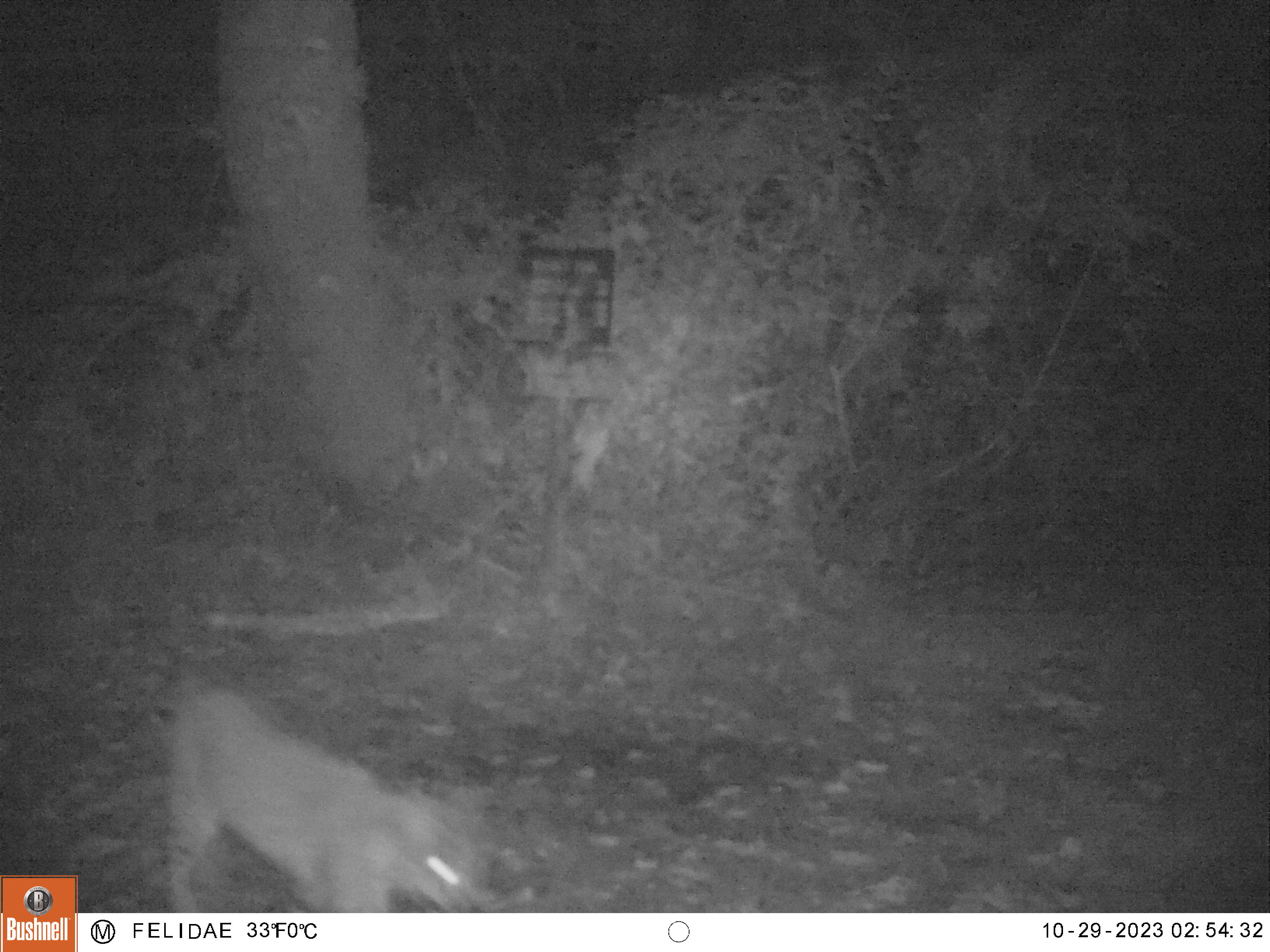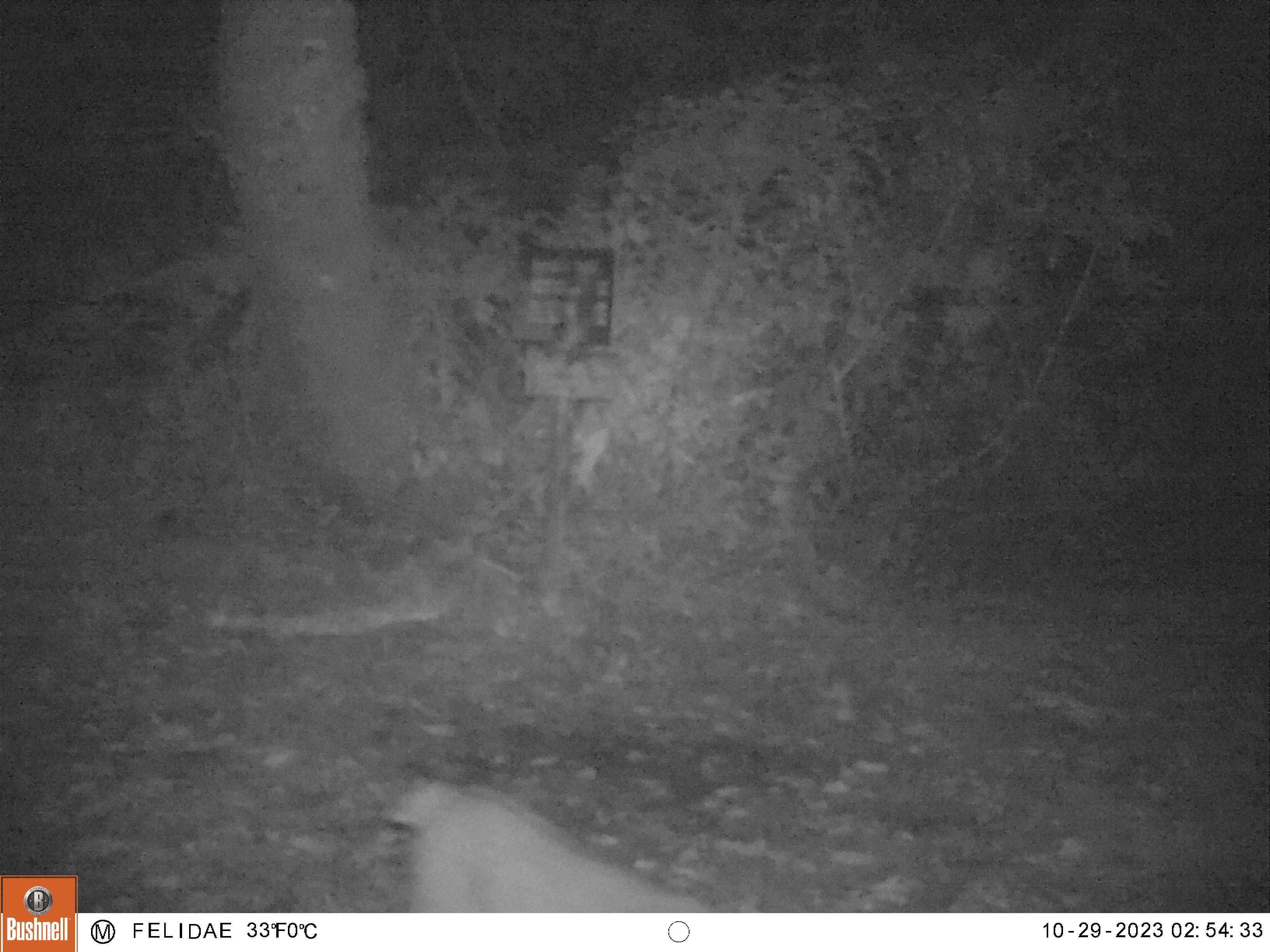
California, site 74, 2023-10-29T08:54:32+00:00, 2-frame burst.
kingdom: Animalia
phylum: Chordata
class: Mammalia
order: Carnivora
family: Felidae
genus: Lynx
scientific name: Lynx rufus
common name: bobcat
Bobcat (Lynx rufus).